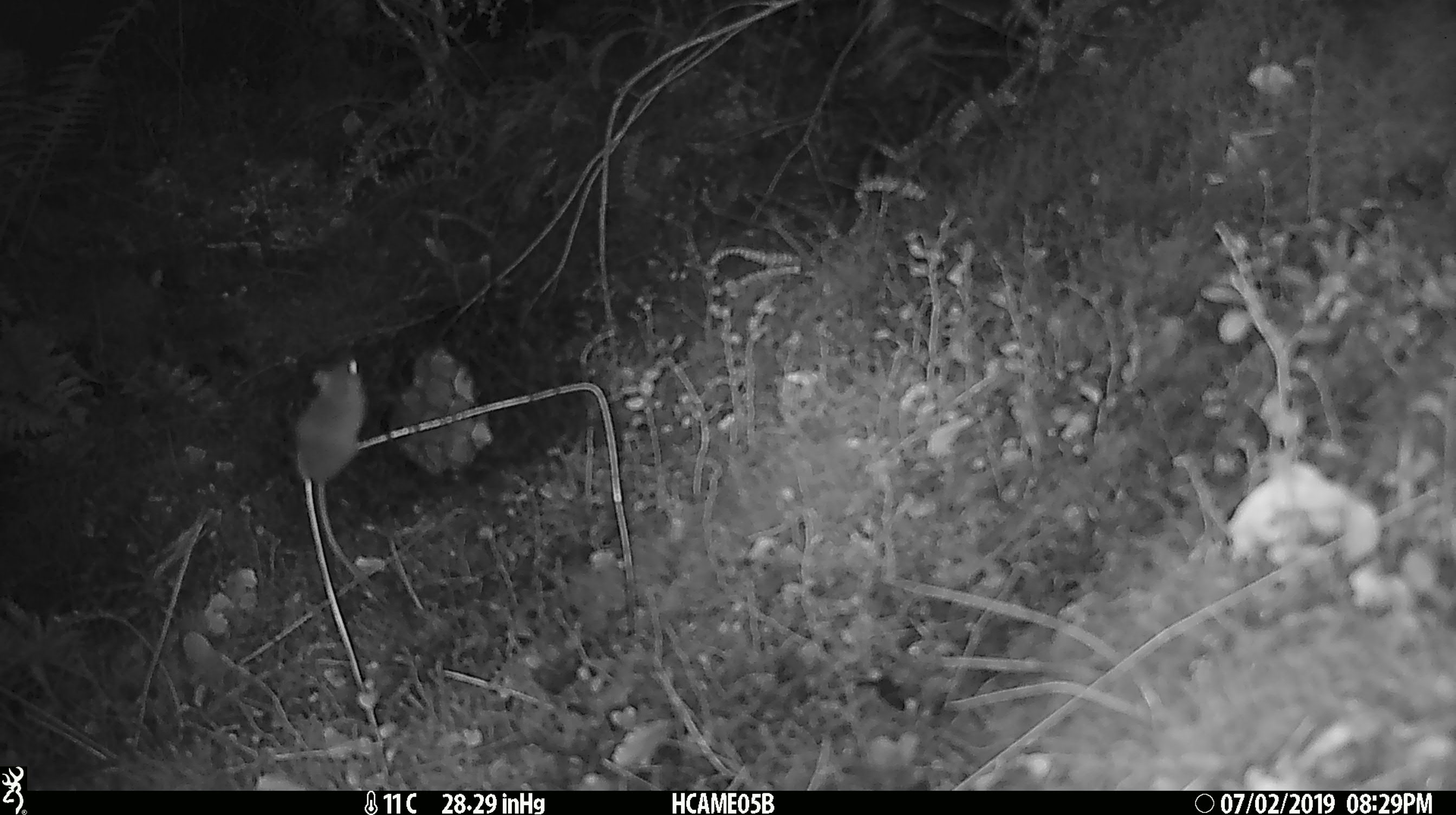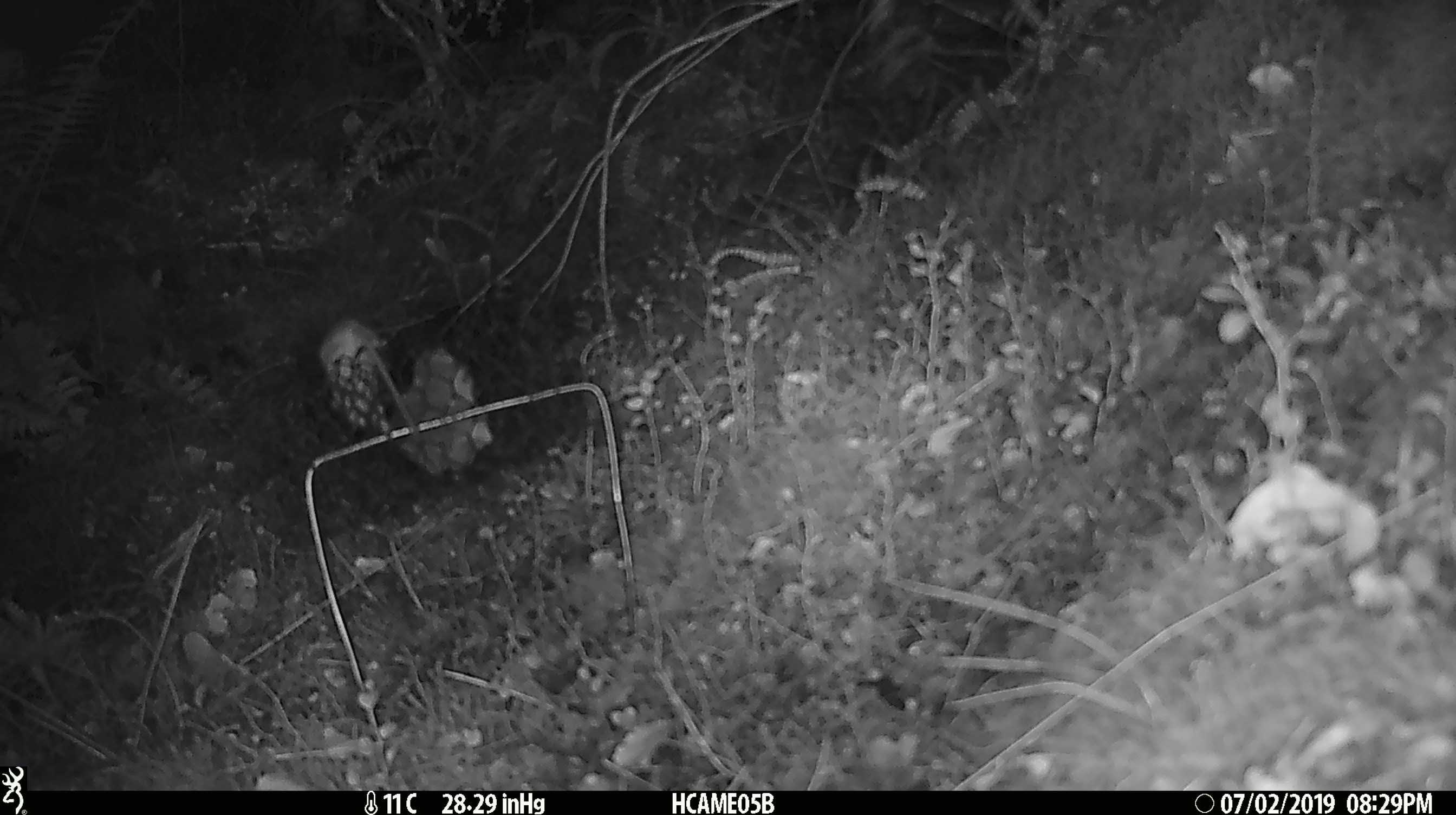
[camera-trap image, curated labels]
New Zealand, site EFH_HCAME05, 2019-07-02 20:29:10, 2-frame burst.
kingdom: Animalia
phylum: Chordata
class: Mammalia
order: Rodentia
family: Muridae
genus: Mus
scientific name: Mus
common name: mouse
Mouse (Mus).